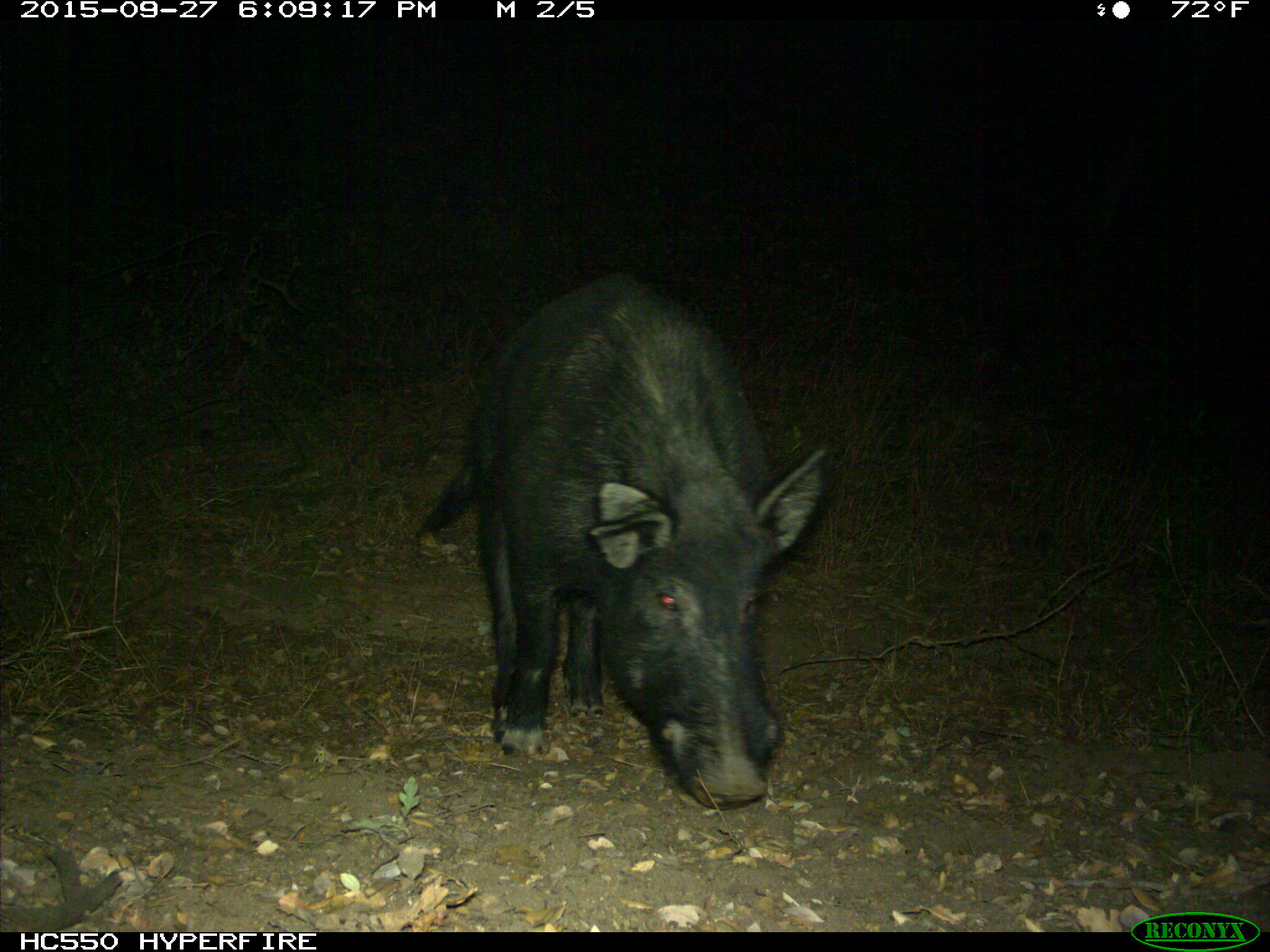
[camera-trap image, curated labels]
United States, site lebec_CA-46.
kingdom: Animalia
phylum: Chordata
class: Mammalia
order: Artiodactyla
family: Suidae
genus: Sus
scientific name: Sus scrofa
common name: wild boar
Sus scrofa (wild boar).